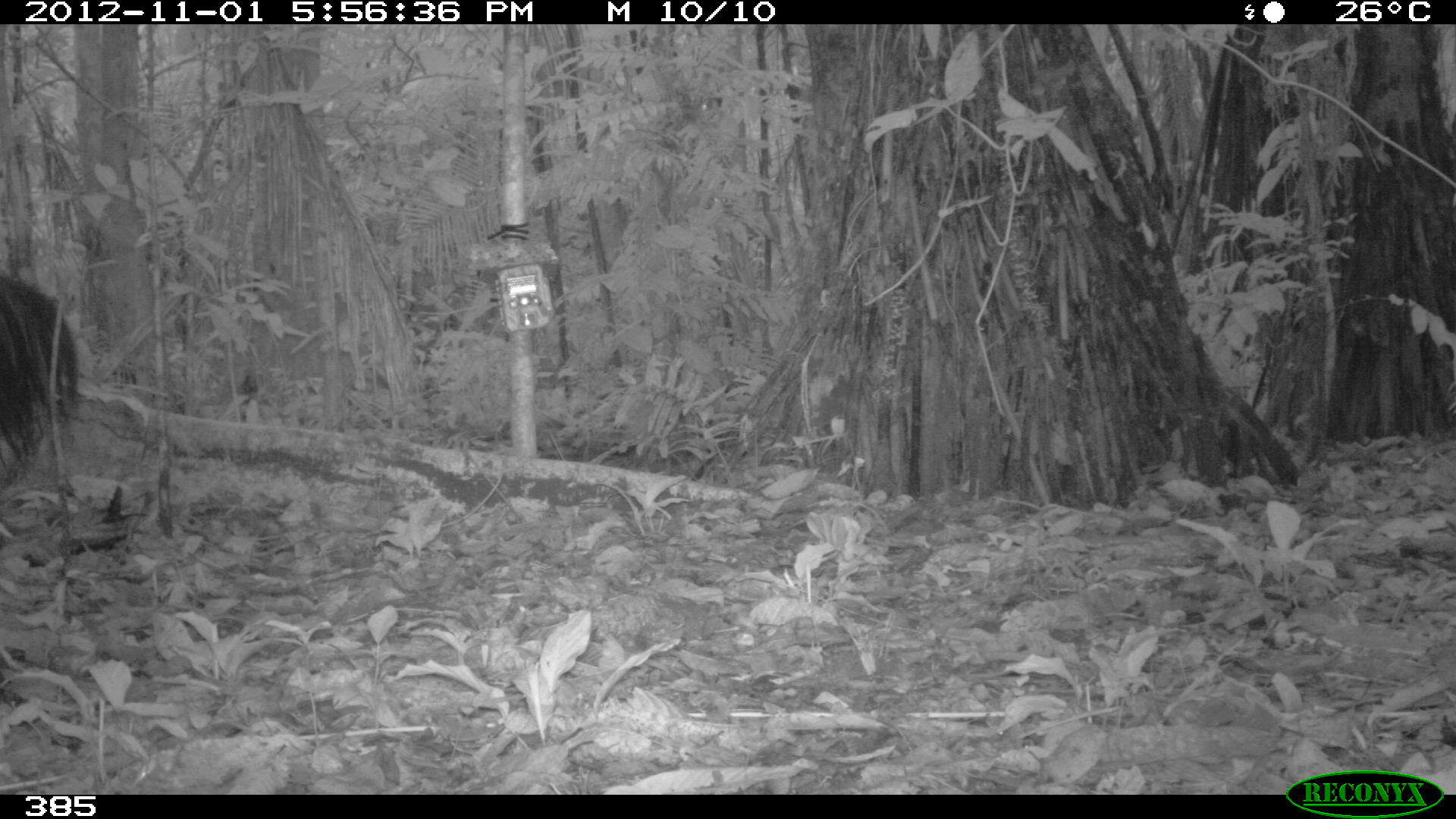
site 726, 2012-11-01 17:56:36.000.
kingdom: Animalia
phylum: Chordata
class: Mammalia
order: Pilosa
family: Myrmecophagidae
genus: Myrmecophaga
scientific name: Myrmecophaga tridactyla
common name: giant anteater